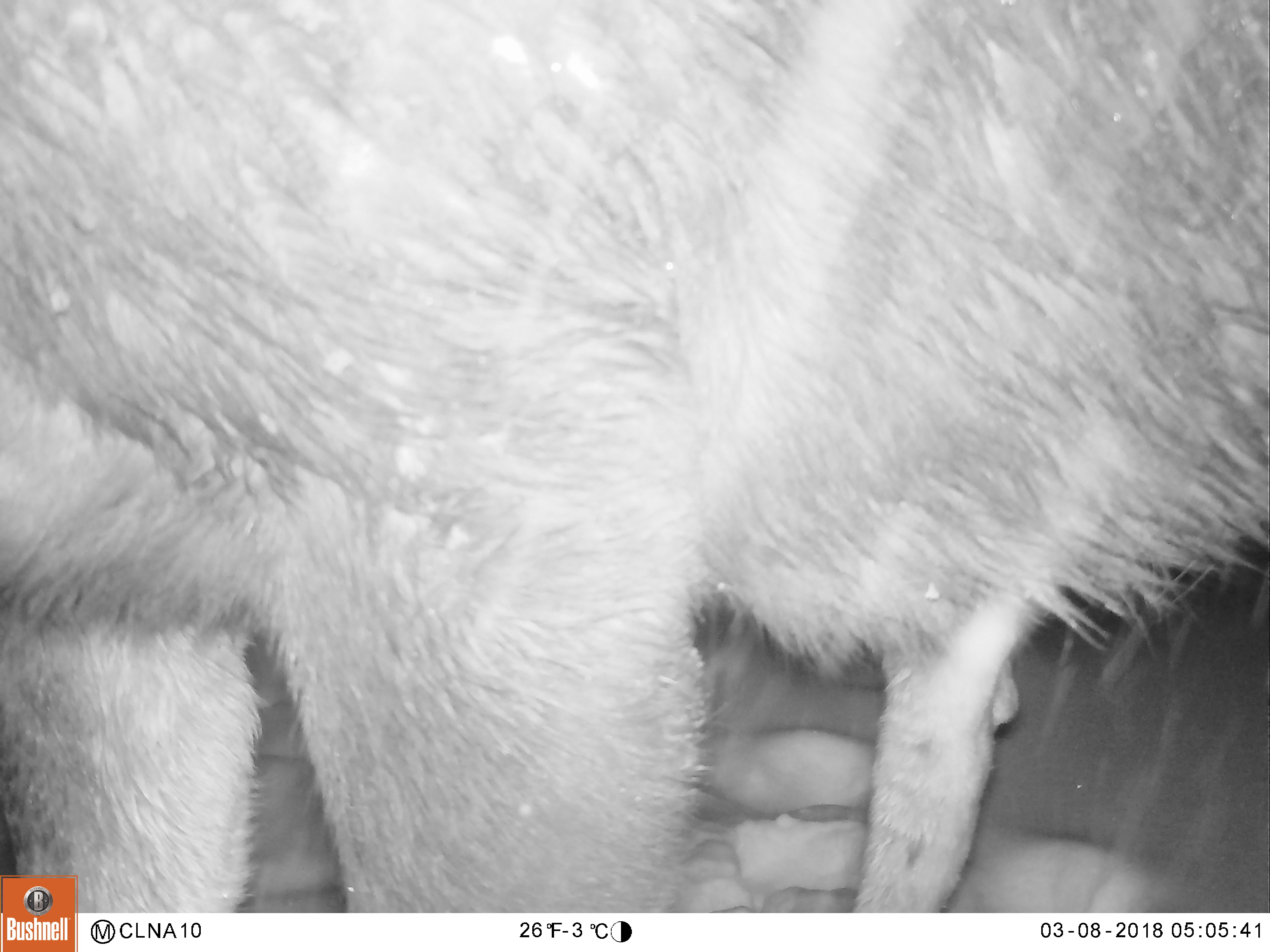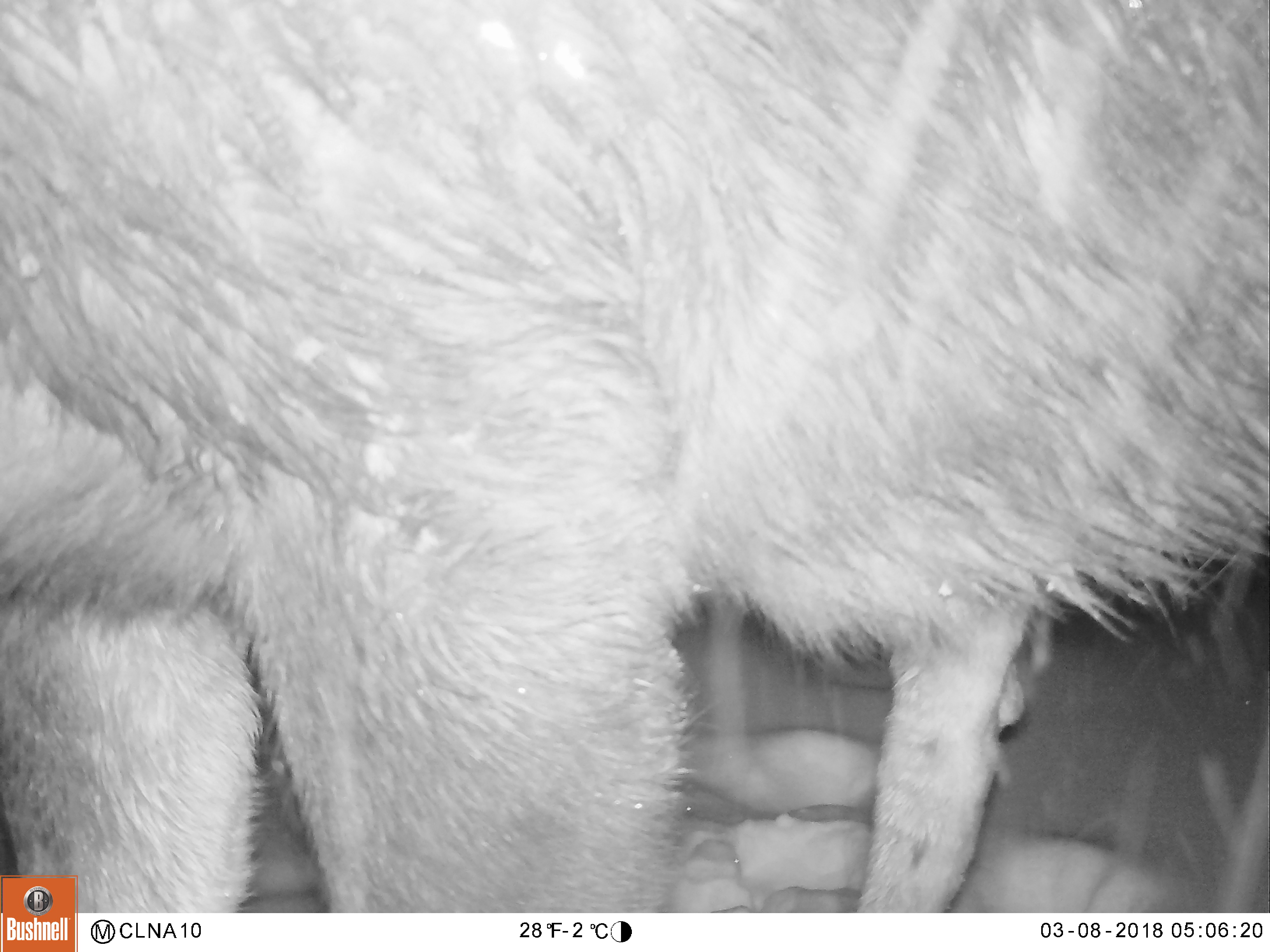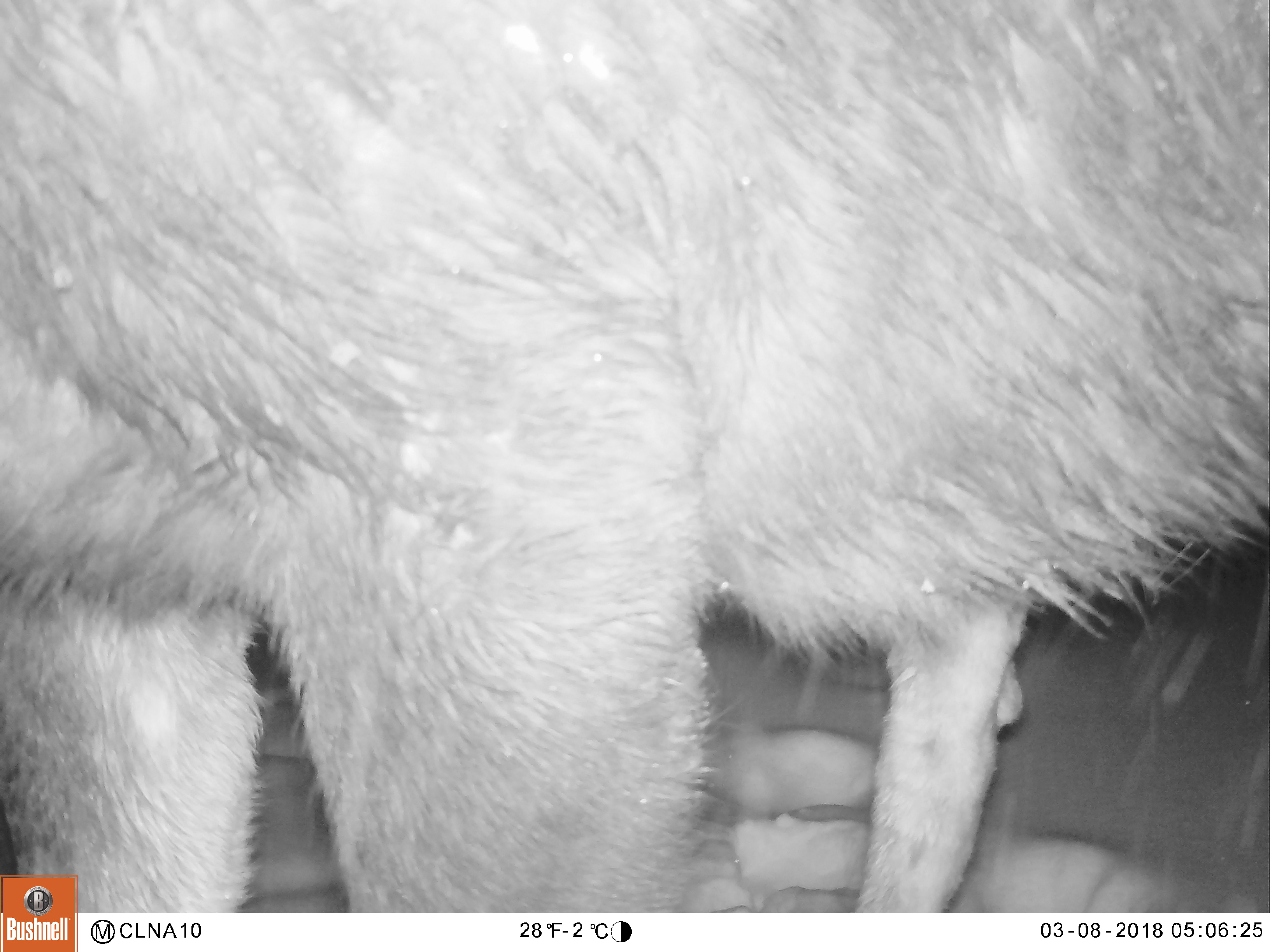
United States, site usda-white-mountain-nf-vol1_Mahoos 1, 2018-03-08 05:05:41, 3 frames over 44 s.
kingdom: Animalia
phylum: Chordata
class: Mammalia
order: Artiodactyla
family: Cervidae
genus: Alces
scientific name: Alces alces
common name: moose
Moose (Alces alces).